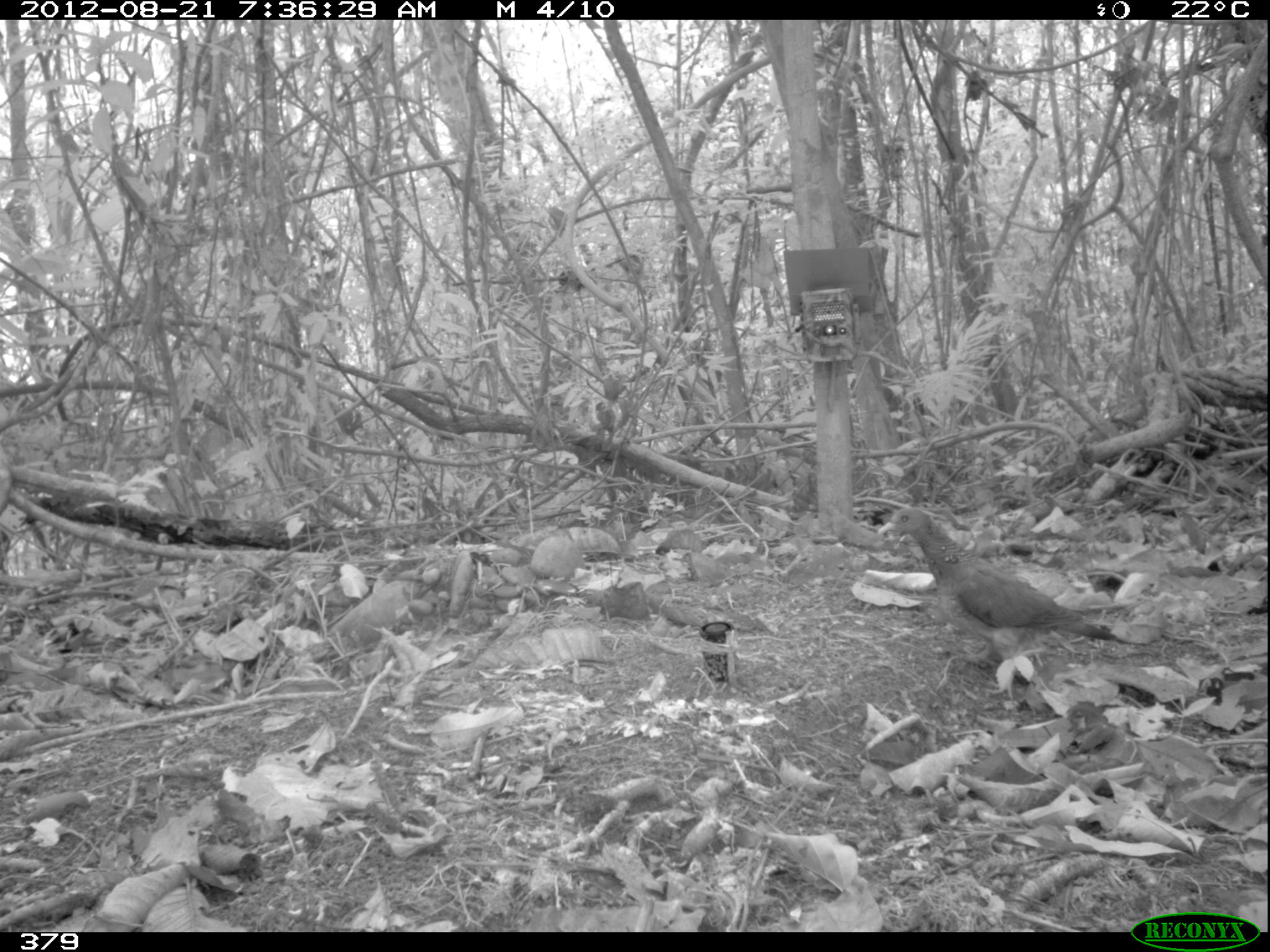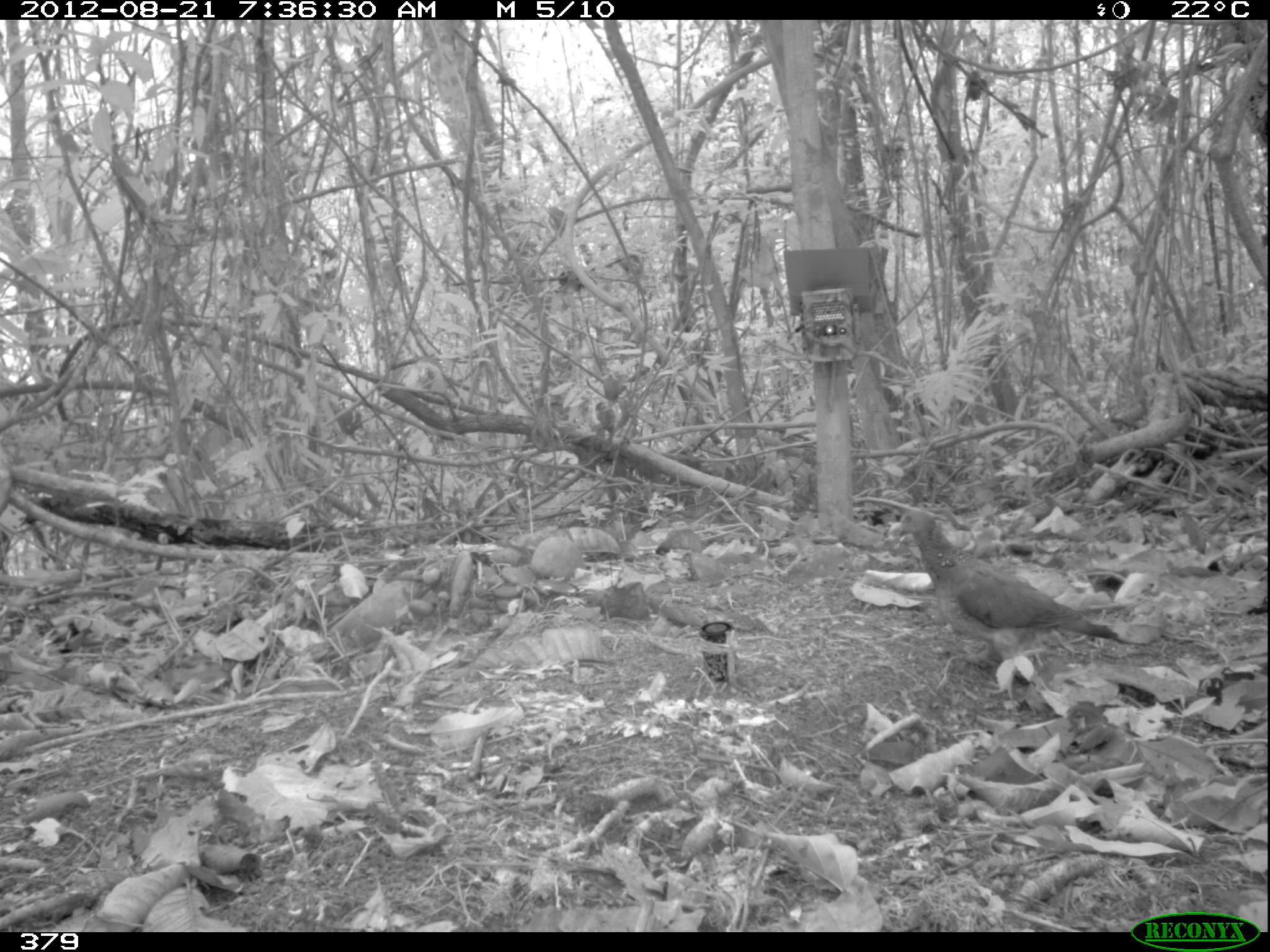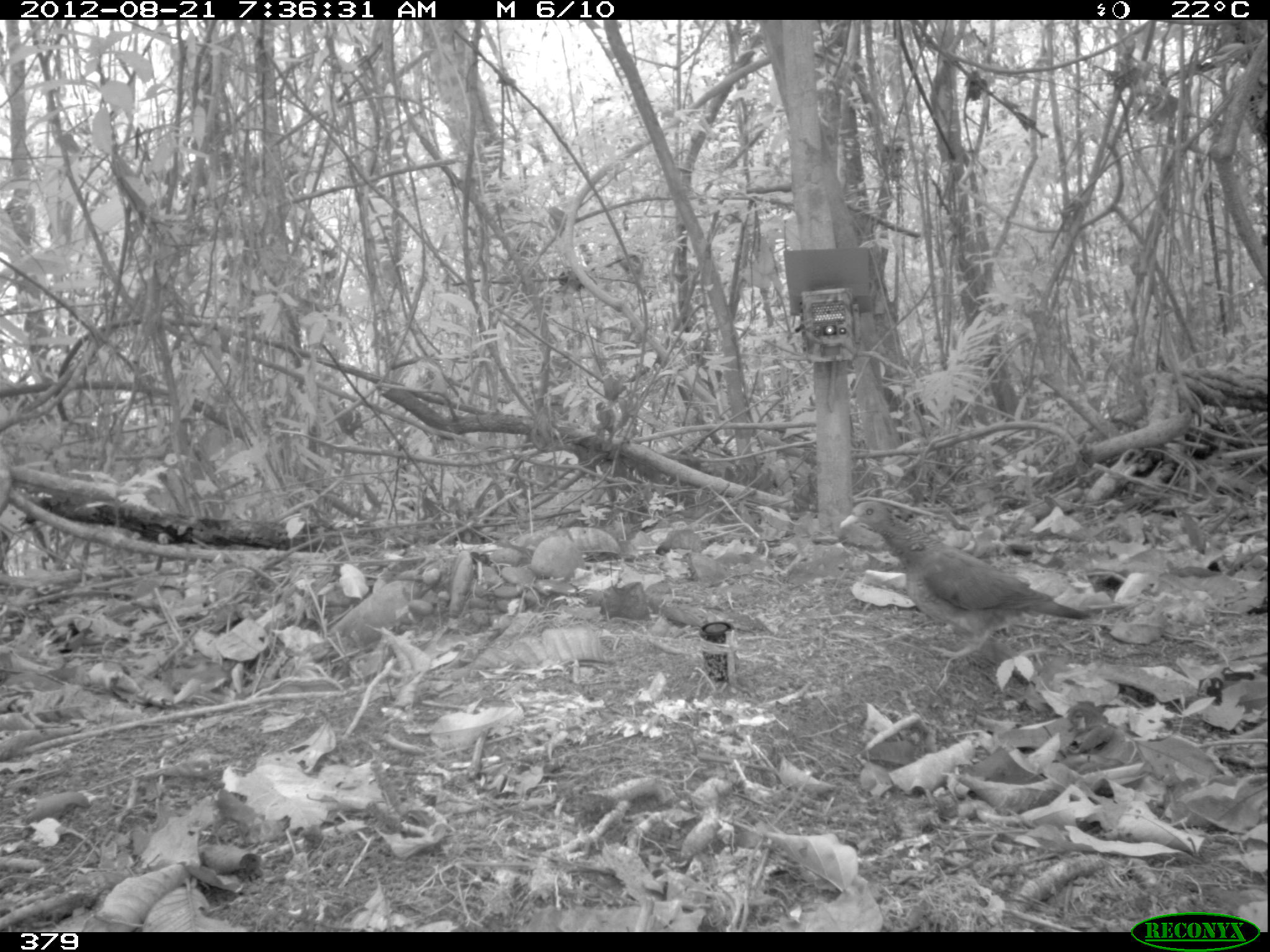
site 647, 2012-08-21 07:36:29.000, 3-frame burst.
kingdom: Animalia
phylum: Chordata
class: Aves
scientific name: Aves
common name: bird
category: unknown bird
Unknown bird (bird) (Aves).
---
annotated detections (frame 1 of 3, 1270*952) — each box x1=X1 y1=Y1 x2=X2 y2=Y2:
unknown bird: x1=878 y1=505 x2=1117 y2=703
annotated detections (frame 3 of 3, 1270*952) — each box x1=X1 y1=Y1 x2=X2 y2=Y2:
unknown bird: x1=836 y1=496 x2=1089 y2=665